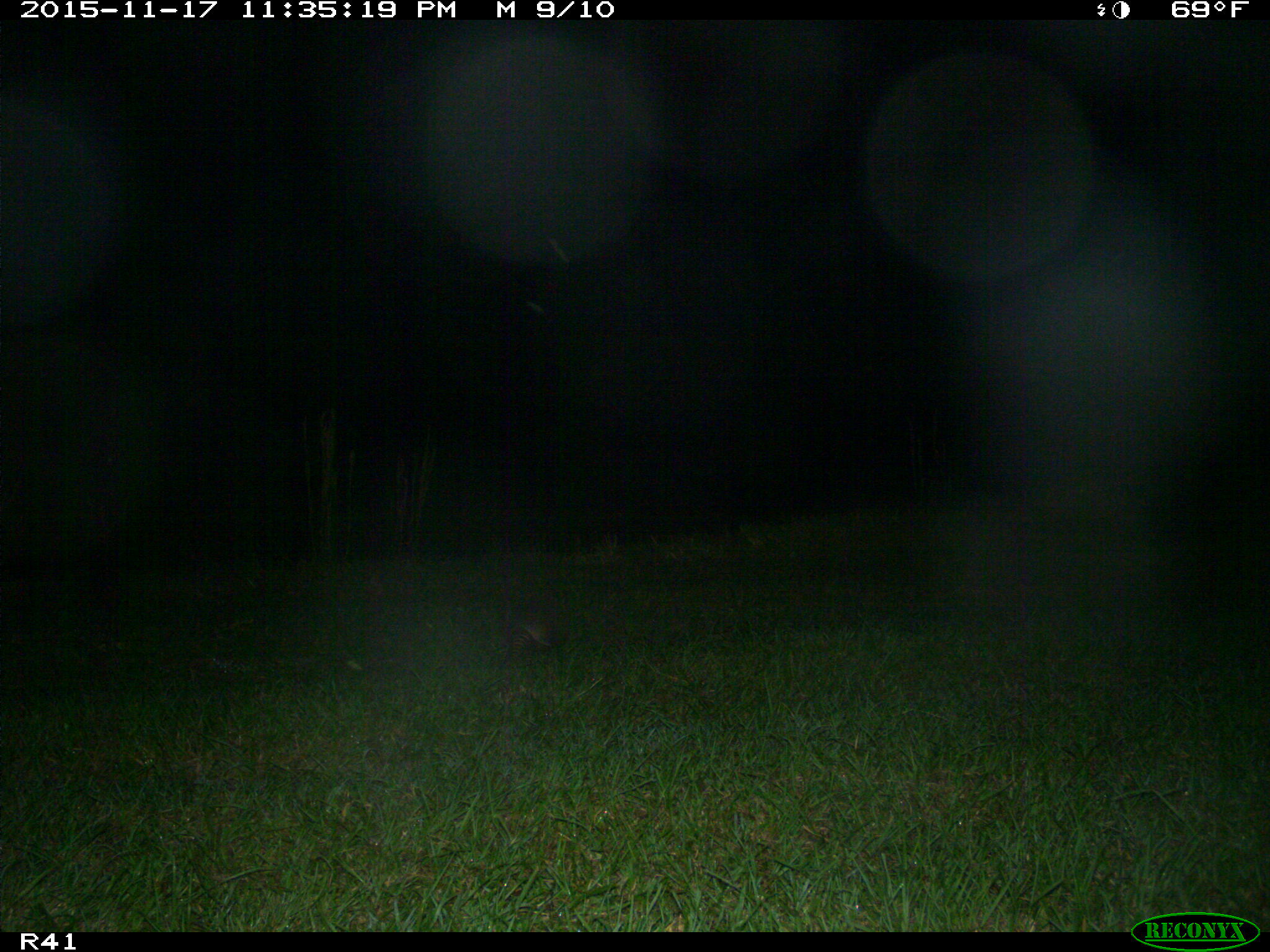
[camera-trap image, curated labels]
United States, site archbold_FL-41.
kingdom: Animalia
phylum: Chordata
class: Mammalia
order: Cingulata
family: Dasypodidae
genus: Dasypus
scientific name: Dasypus novemcinctus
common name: nine-banded armadillo